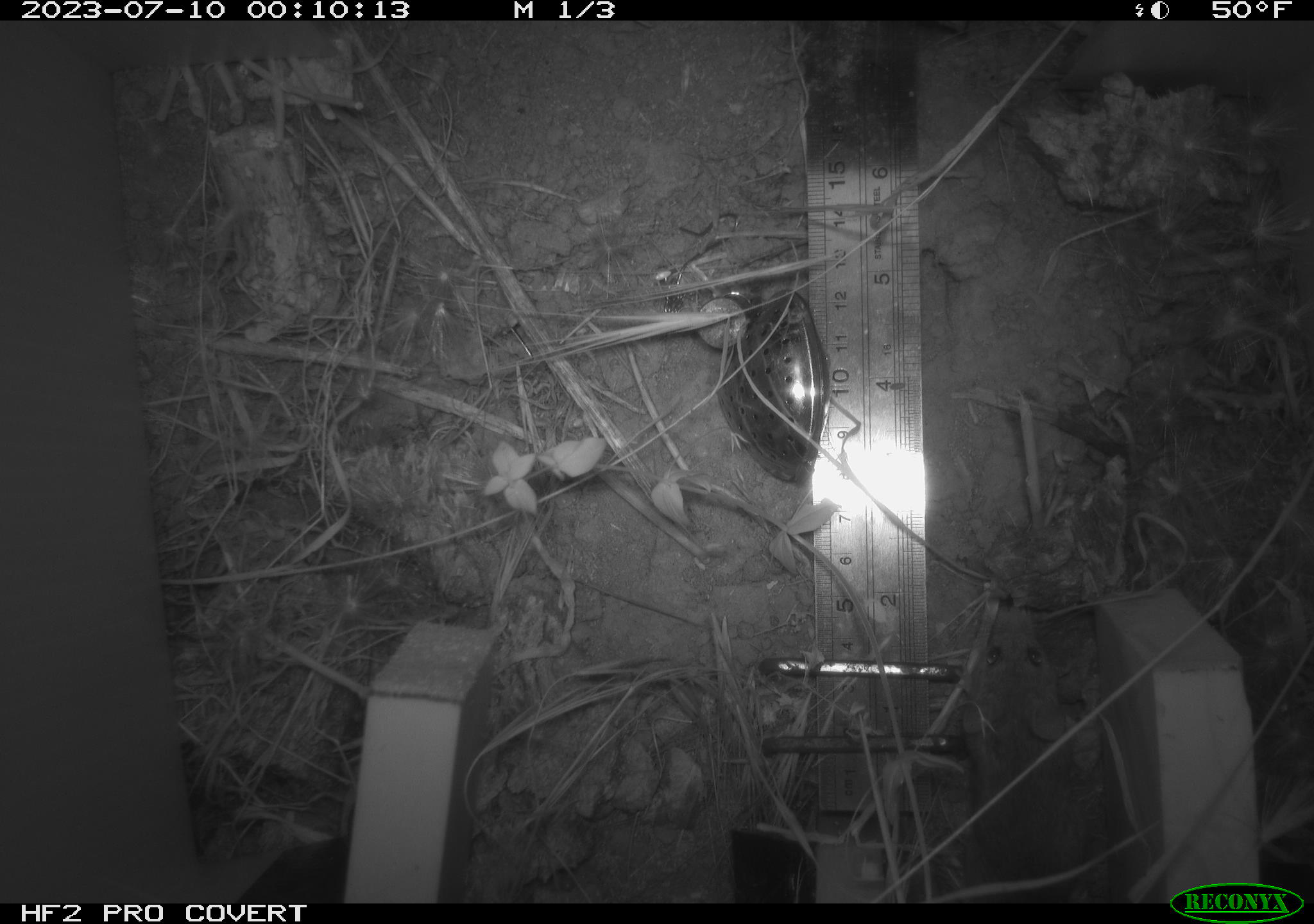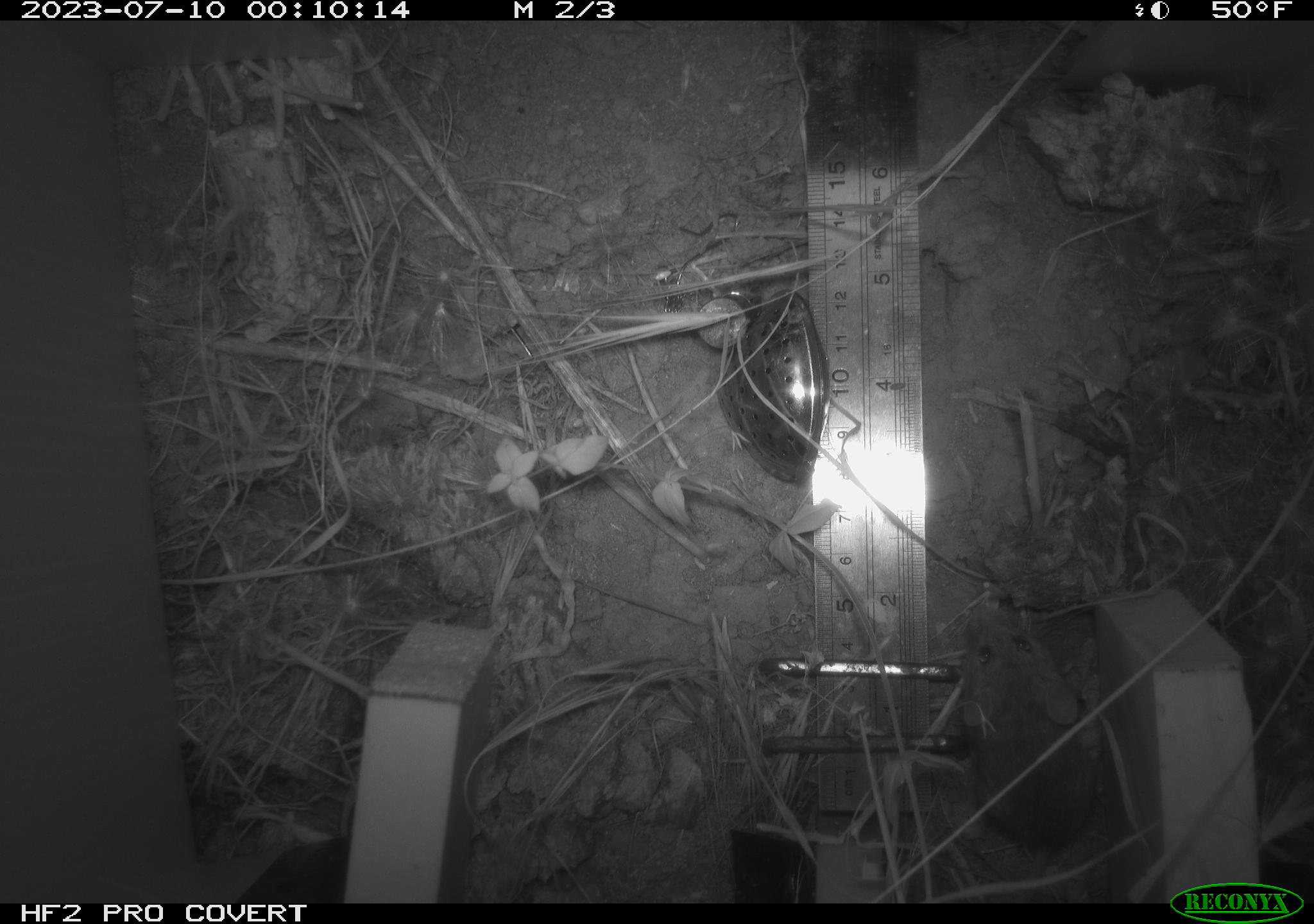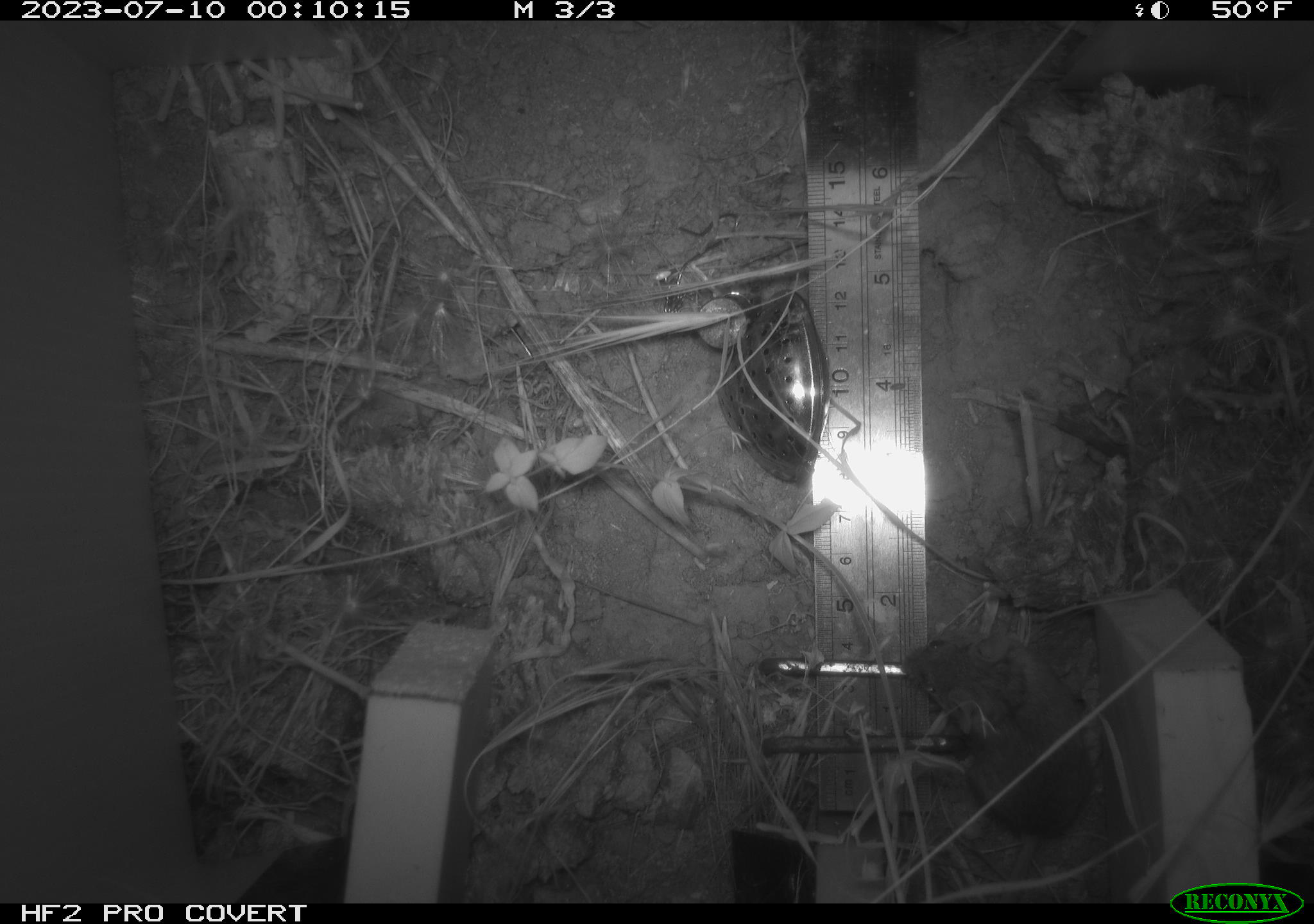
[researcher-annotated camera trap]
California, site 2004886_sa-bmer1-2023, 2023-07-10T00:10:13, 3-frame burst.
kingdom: Animalia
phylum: Chordata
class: Mammalia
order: Rodentia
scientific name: Rodentia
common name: mouse species